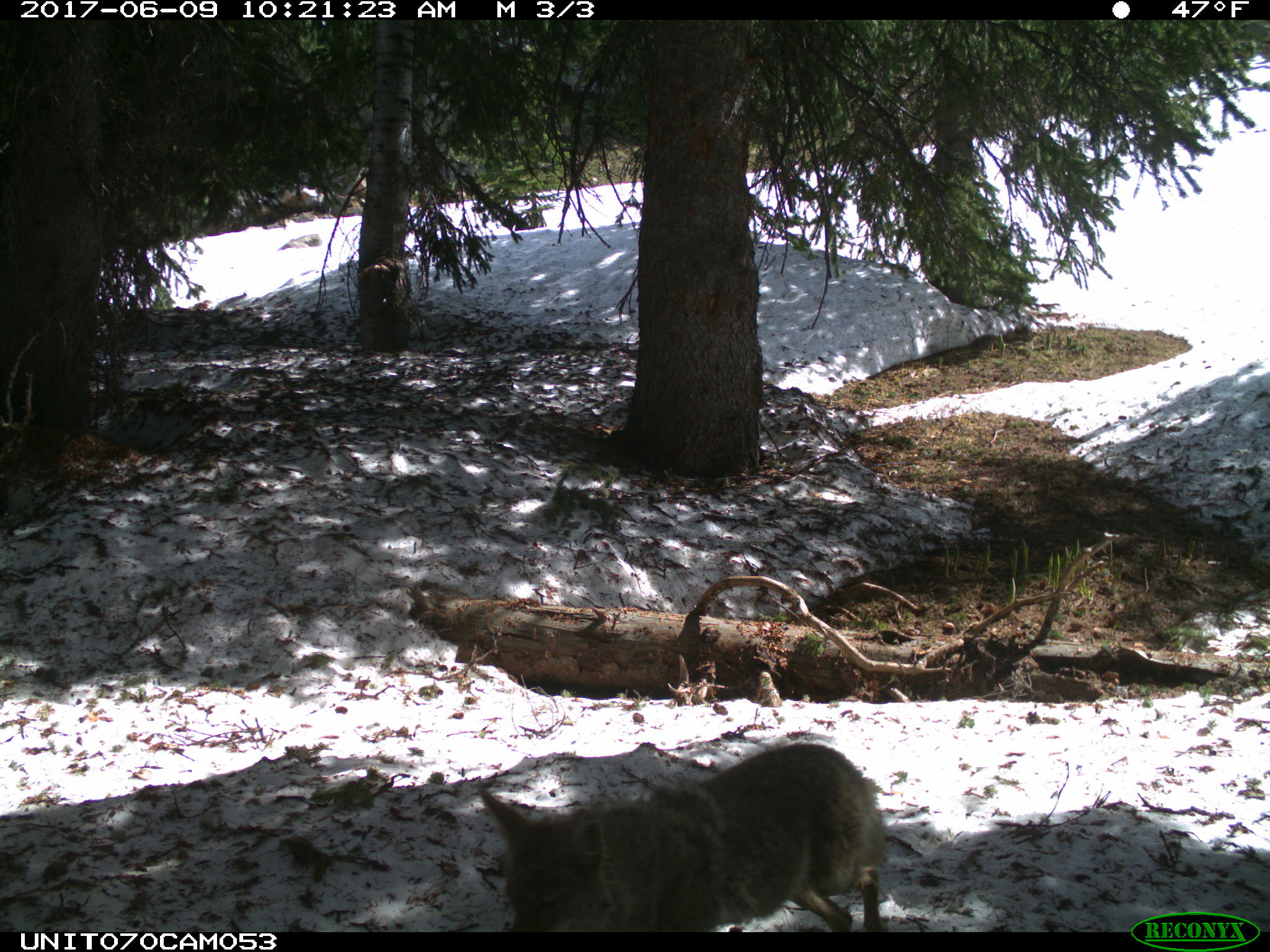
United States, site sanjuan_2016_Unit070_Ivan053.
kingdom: Animalia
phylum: Chordata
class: Mammalia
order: Carnivora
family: Canidae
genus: Canis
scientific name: Canis latrans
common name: coyote